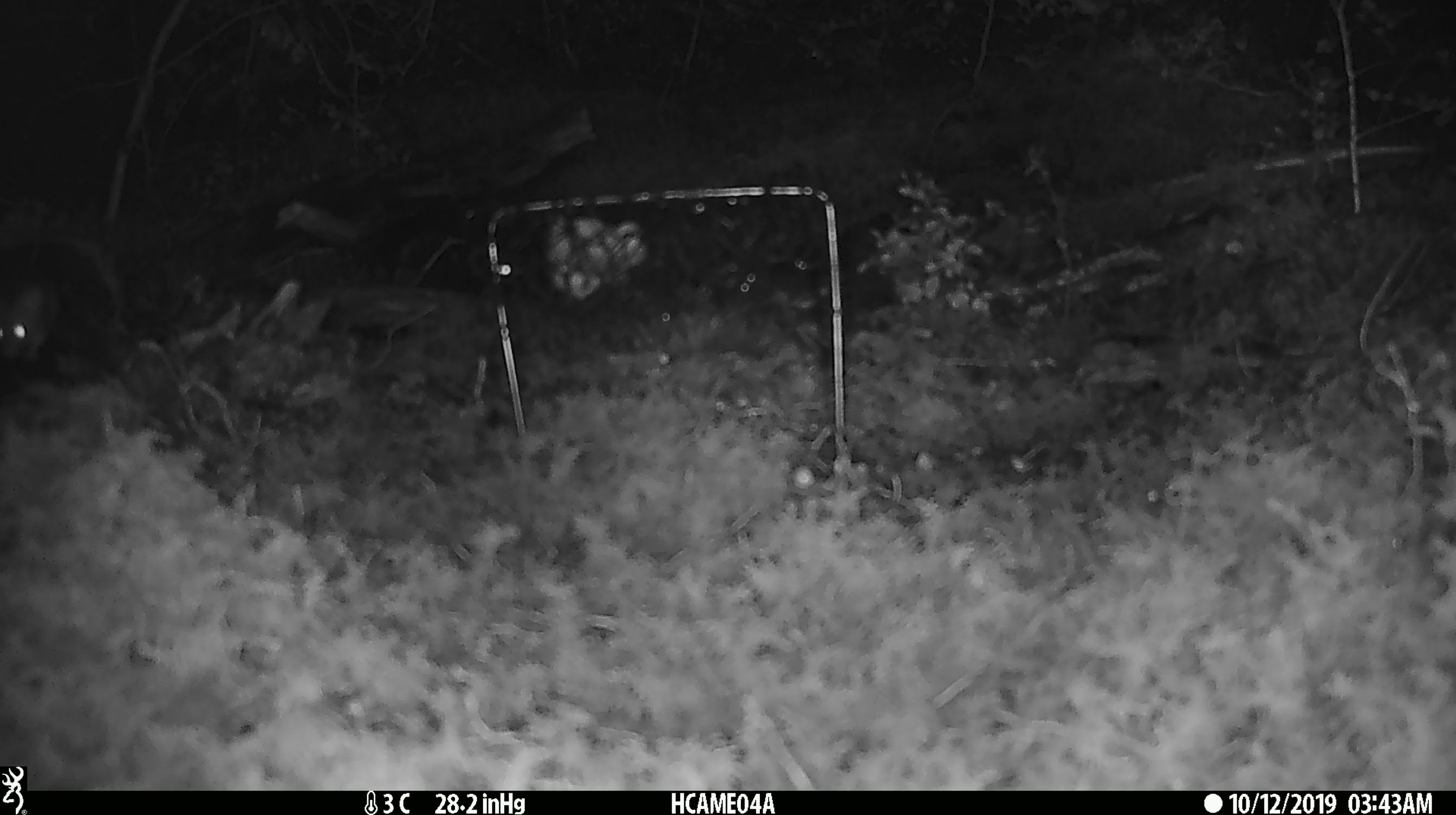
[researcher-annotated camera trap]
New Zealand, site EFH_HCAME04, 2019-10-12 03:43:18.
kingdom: Animalia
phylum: Chordata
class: Mammalia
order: Rodentia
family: Muridae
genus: Mus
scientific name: Mus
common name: mouse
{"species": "mouse (Mus)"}